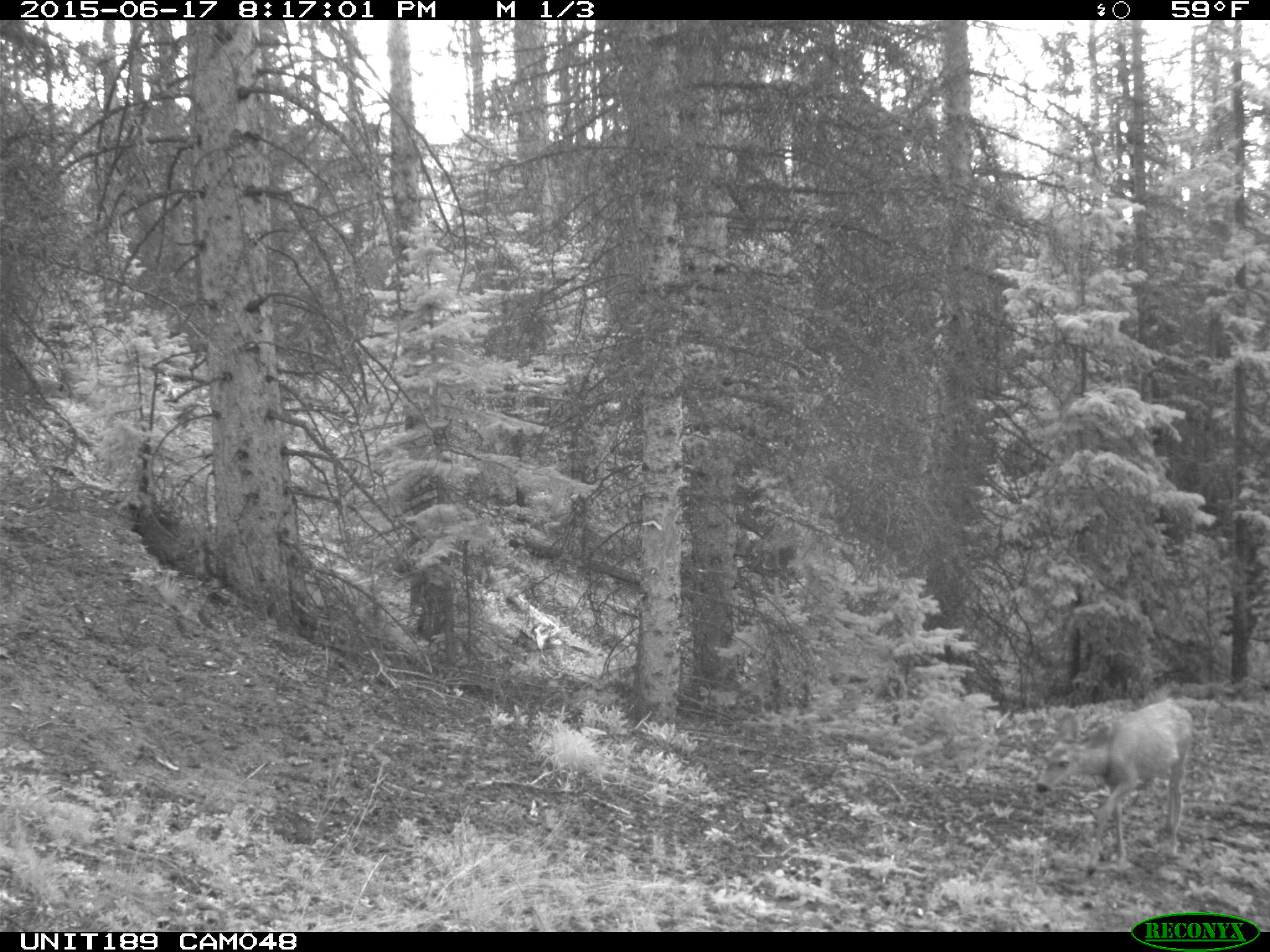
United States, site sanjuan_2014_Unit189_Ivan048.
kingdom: Animalia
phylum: Chordata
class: Mammalia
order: Artiodactyla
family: Cervidae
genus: Odocoileus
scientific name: Odocoileus hemionus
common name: mule deer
Odocoileus hemionus (mule deer).